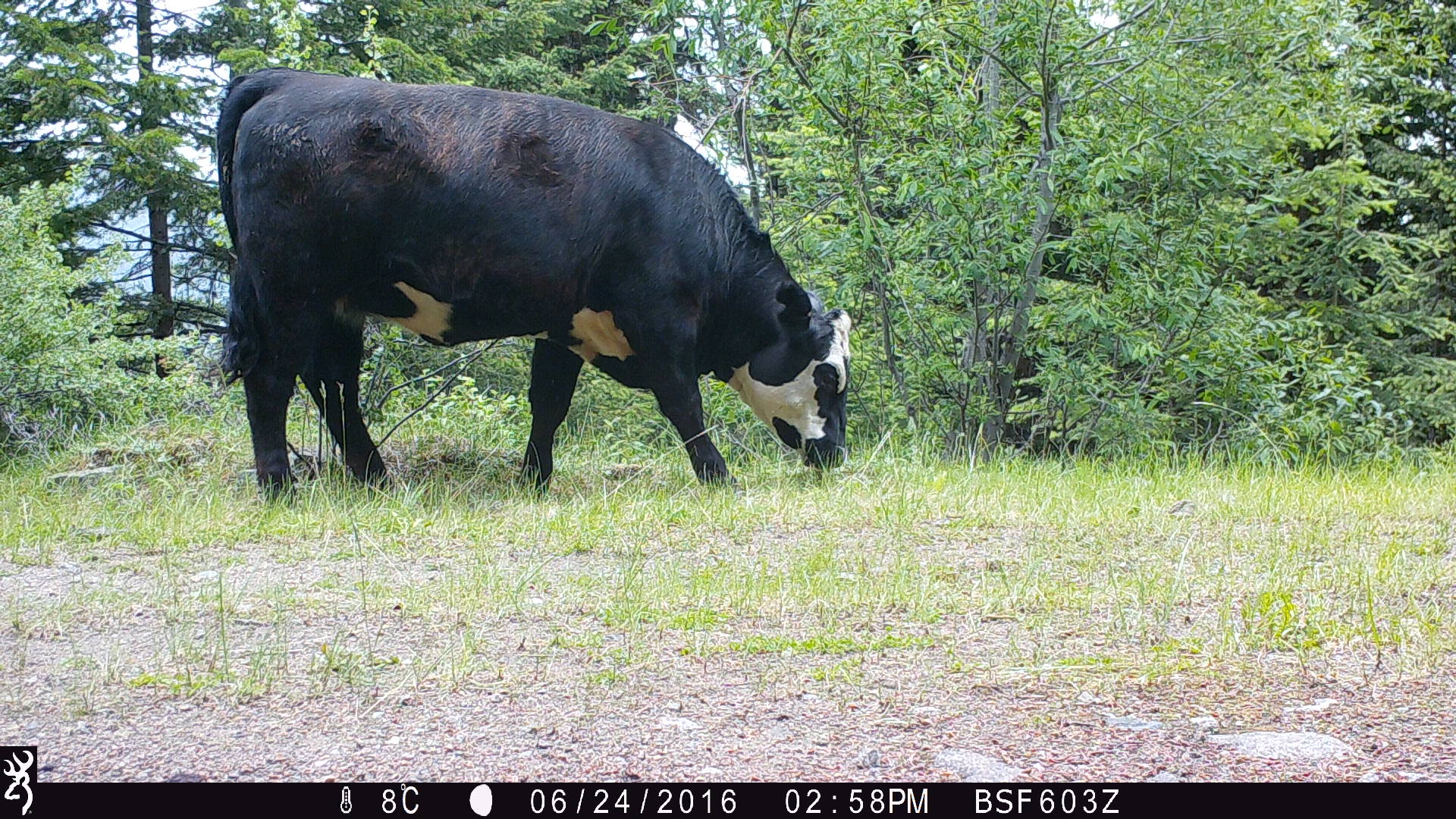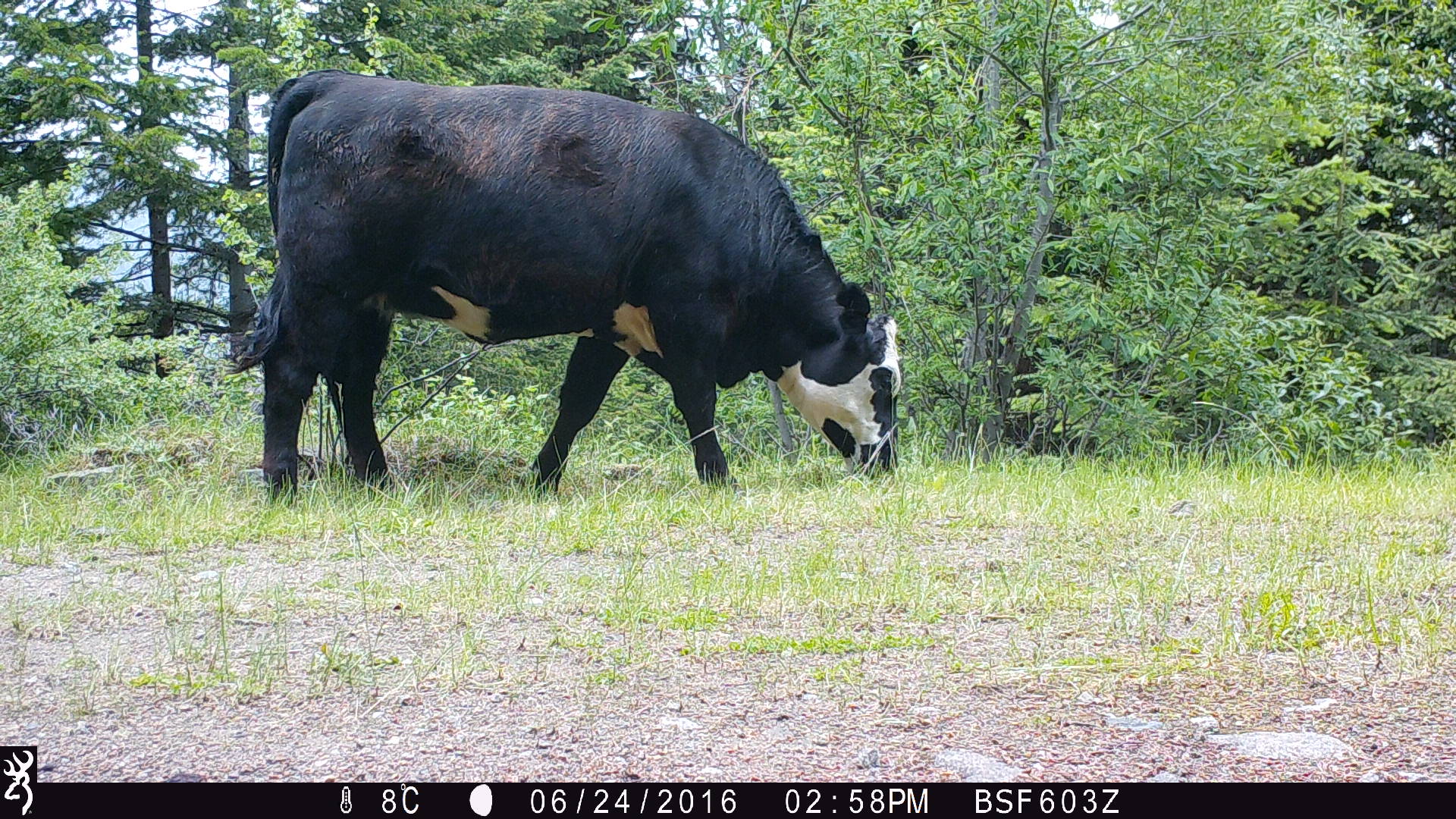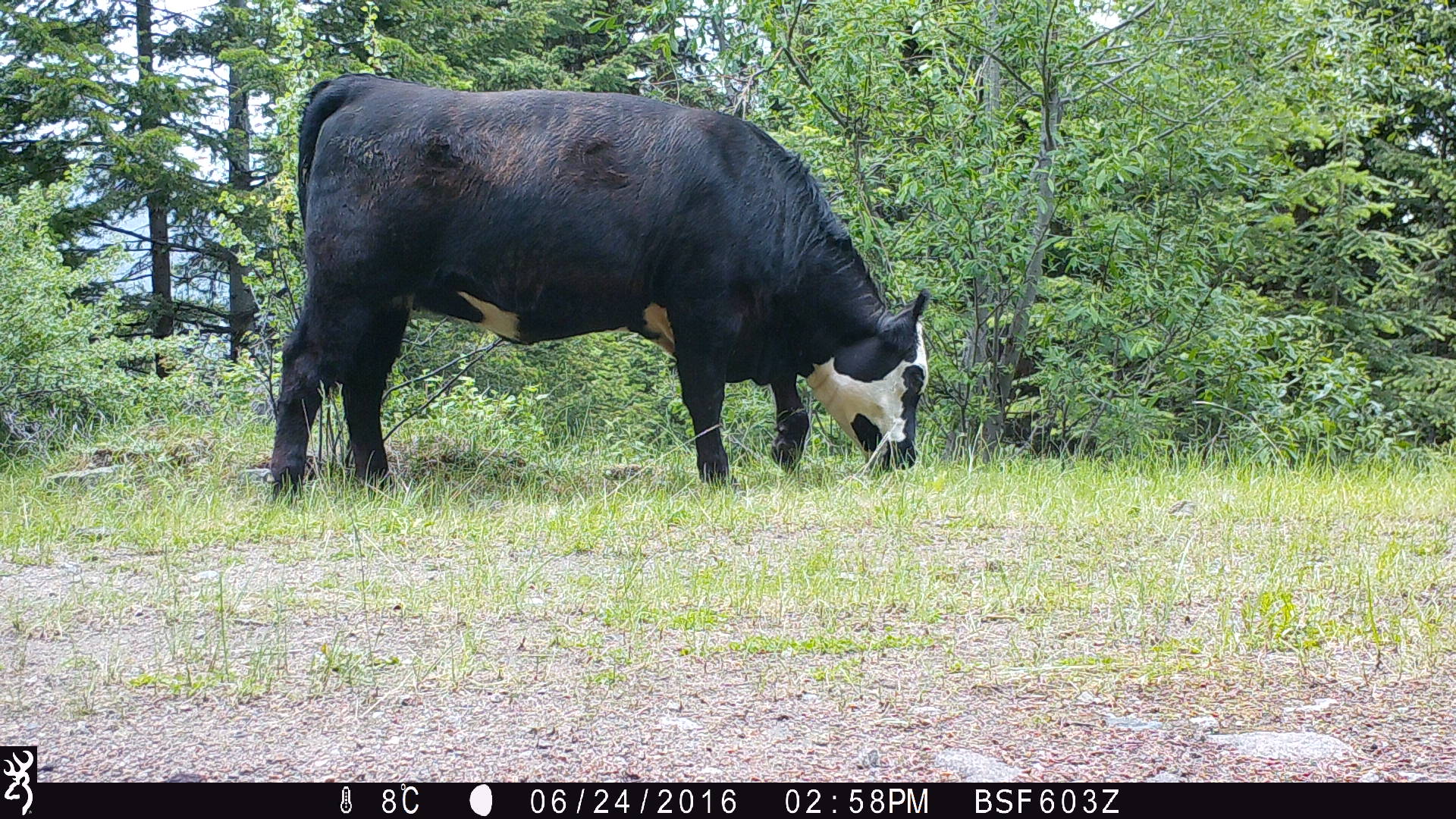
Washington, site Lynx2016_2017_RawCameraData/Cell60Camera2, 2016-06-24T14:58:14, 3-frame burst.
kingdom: Animalia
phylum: Chordata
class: Mammalia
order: Artiodactyla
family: Bovidae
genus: Bos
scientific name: Bos taurus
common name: domestic cattle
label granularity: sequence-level